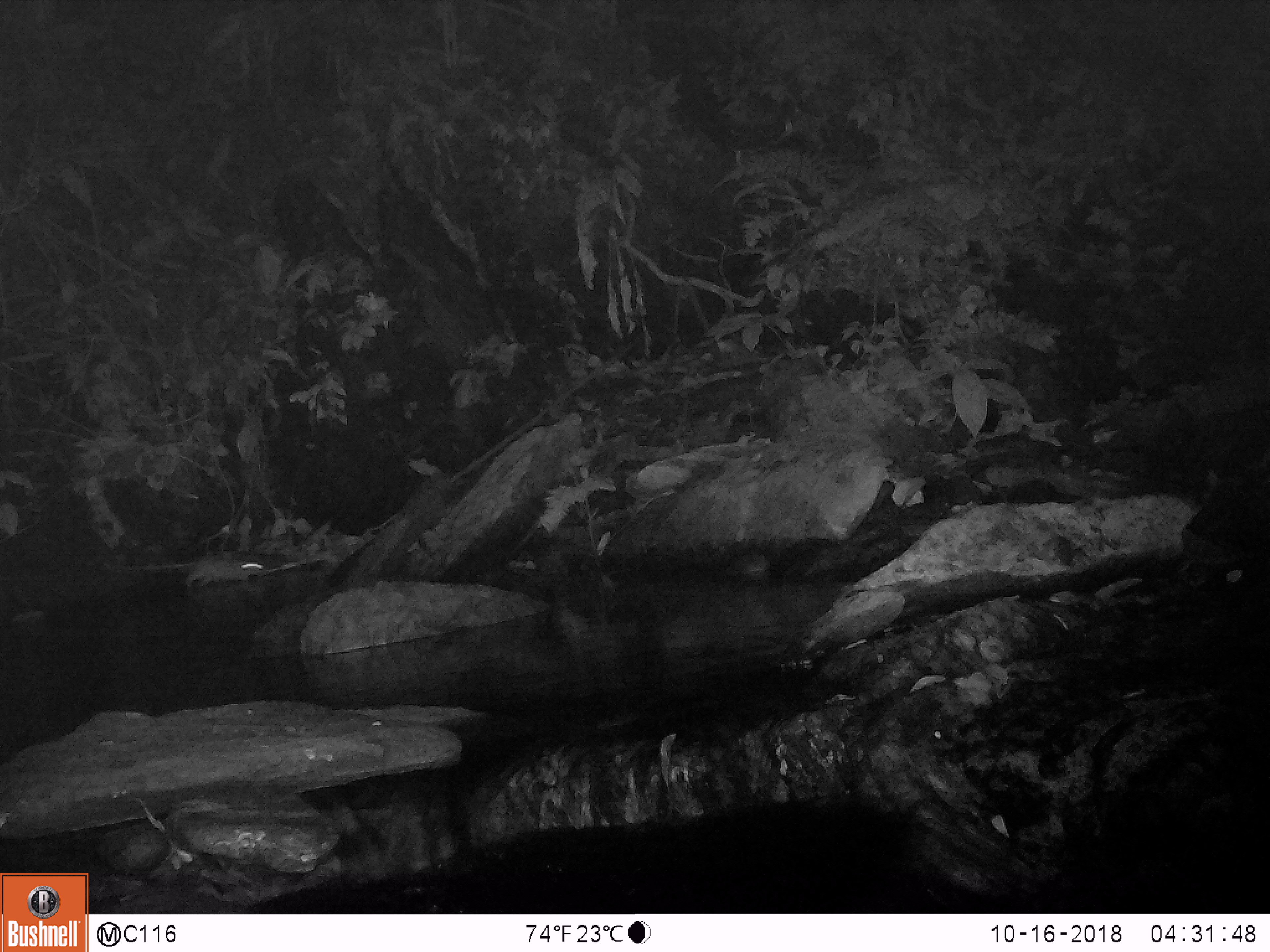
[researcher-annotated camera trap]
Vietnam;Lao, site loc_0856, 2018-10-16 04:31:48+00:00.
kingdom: Animalia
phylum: Chordata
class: Mammalia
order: Rodentia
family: Muridae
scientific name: Muridae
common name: old-world mice and rats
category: unidentified murid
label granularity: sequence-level